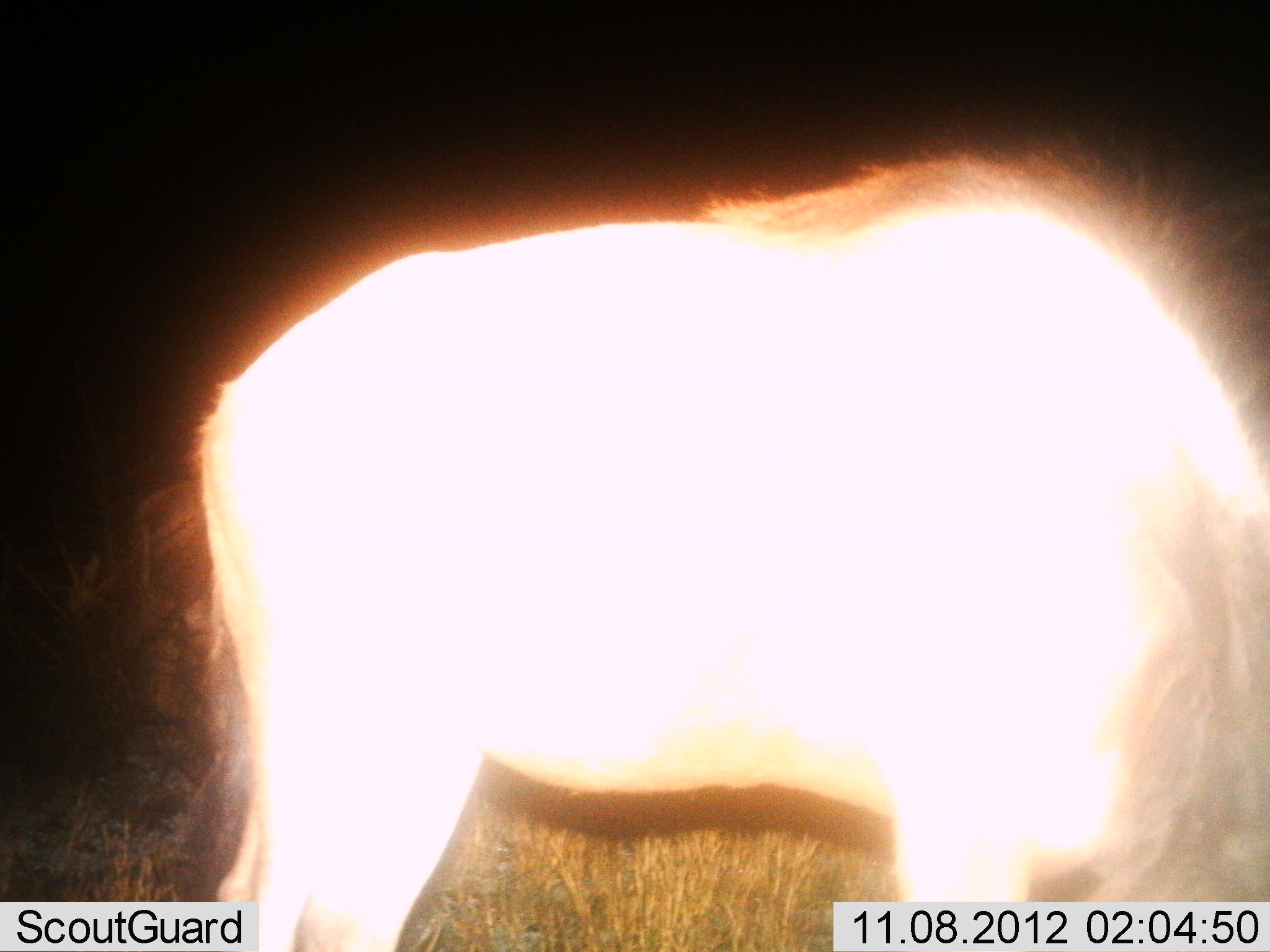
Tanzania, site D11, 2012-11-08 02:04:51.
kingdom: Animalia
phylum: Chordata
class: Mammalia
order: Artiodactyla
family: Bovidae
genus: Connochaetes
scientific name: Connochaetes taurinus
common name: blue wildebeest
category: wildebeest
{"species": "wildebeest (blue wildebeest) (Connochaetes taurinus)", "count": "1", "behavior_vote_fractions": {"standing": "80%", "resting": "0%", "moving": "0%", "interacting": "0%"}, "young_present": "0%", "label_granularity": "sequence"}